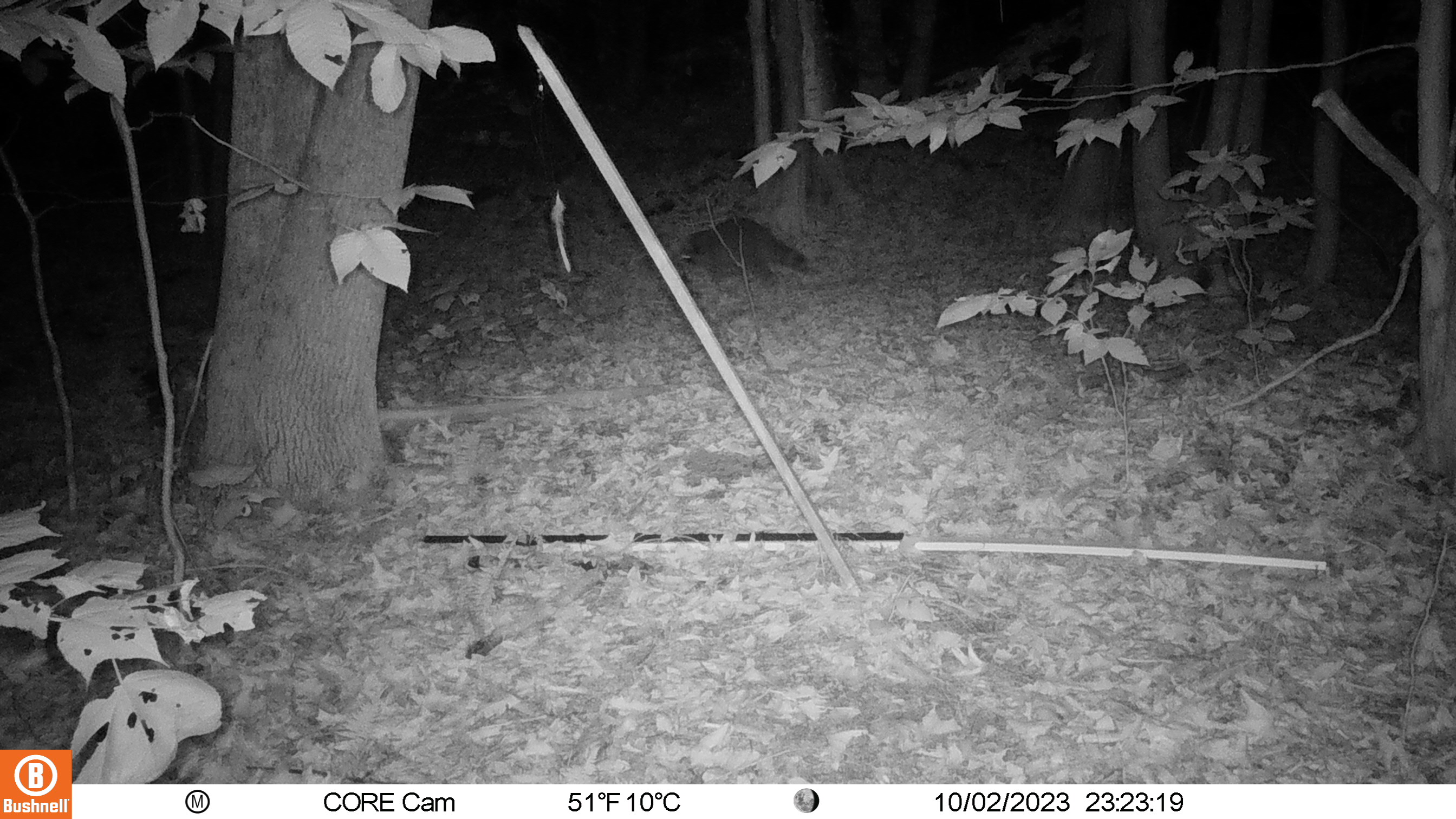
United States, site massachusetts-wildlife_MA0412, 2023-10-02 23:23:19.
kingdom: Animalia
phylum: Chordata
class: Mammalia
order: Carnivora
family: Procyonidae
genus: Procyon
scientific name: Procyon lotor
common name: raccoon